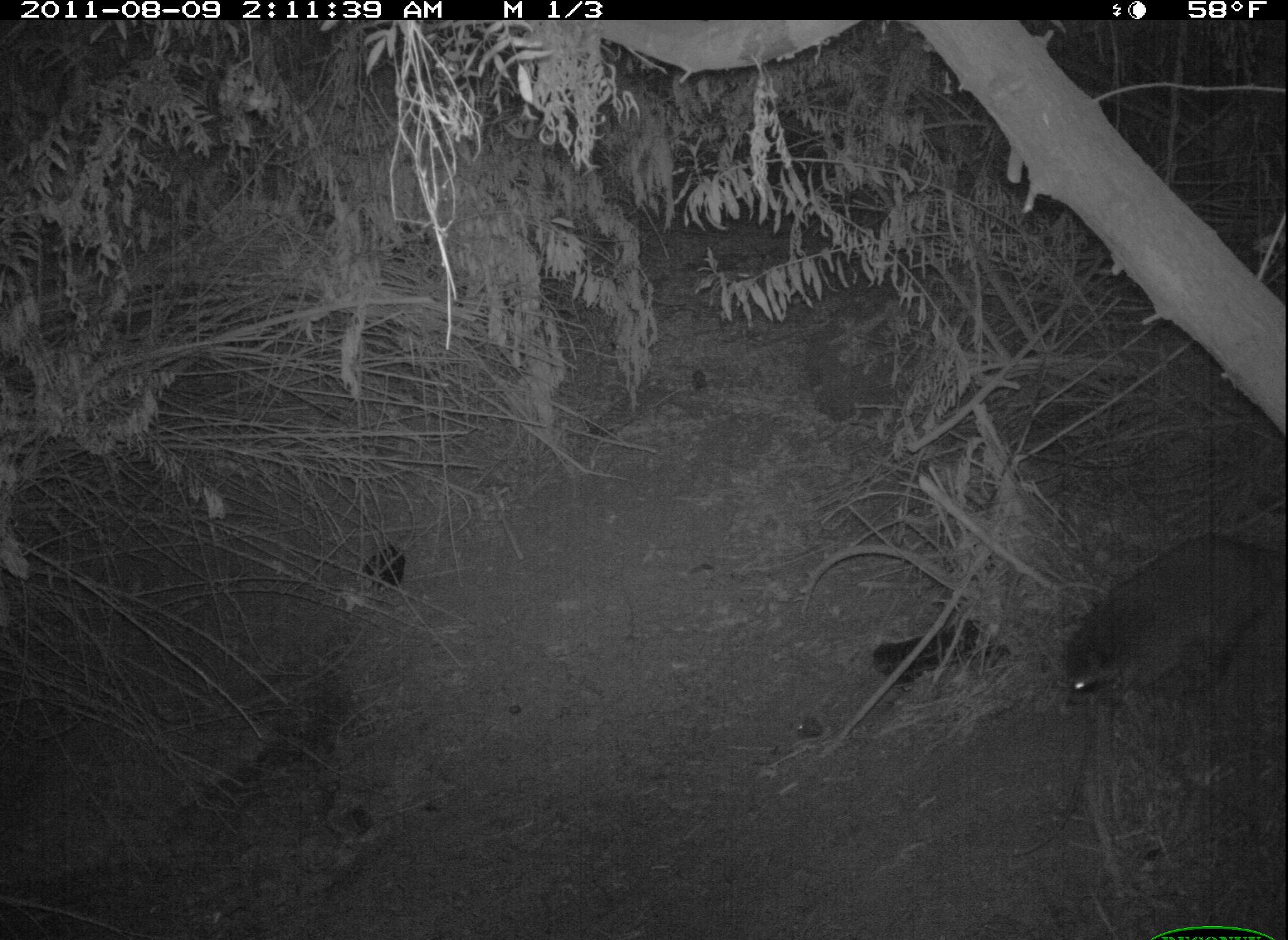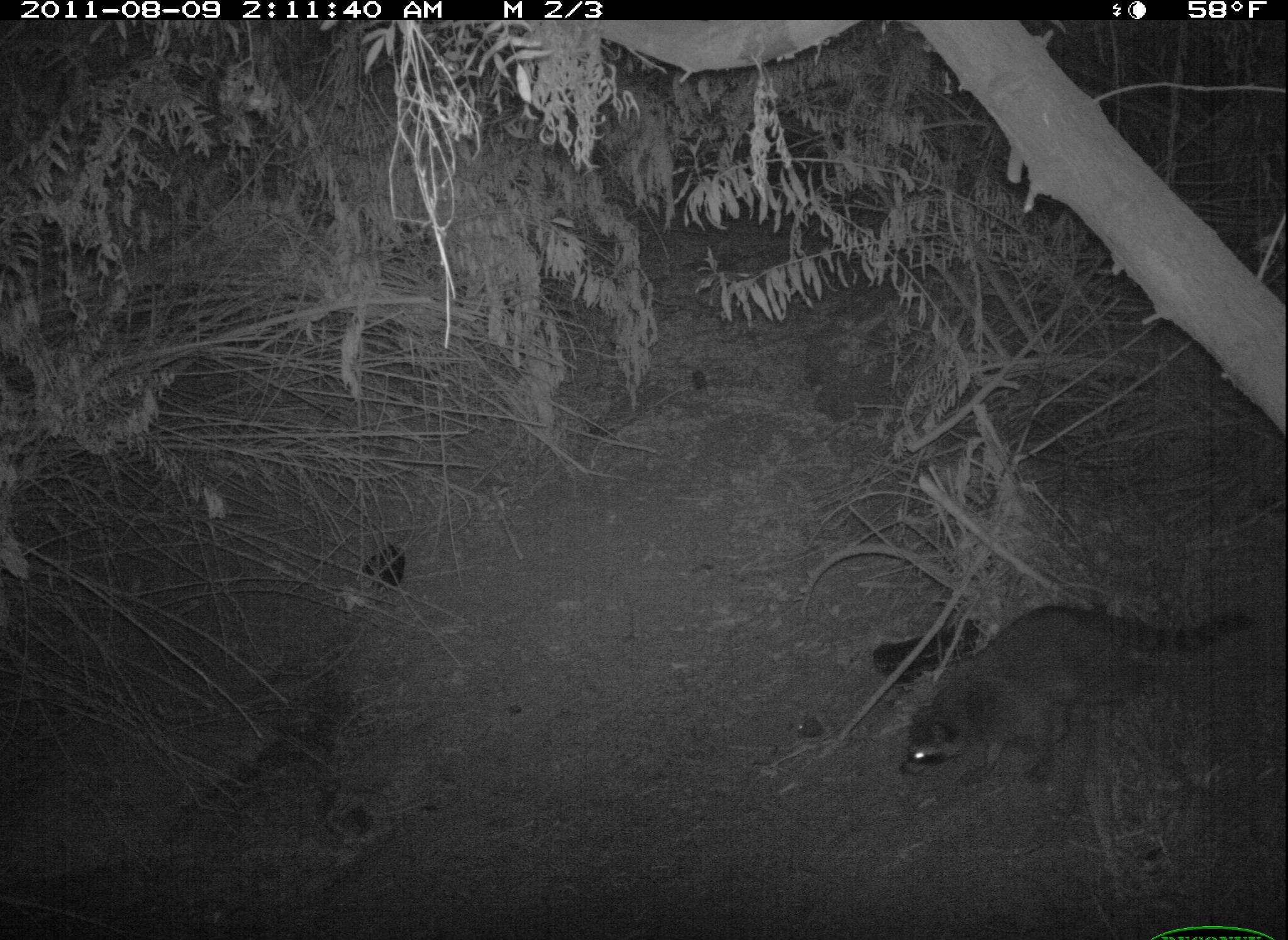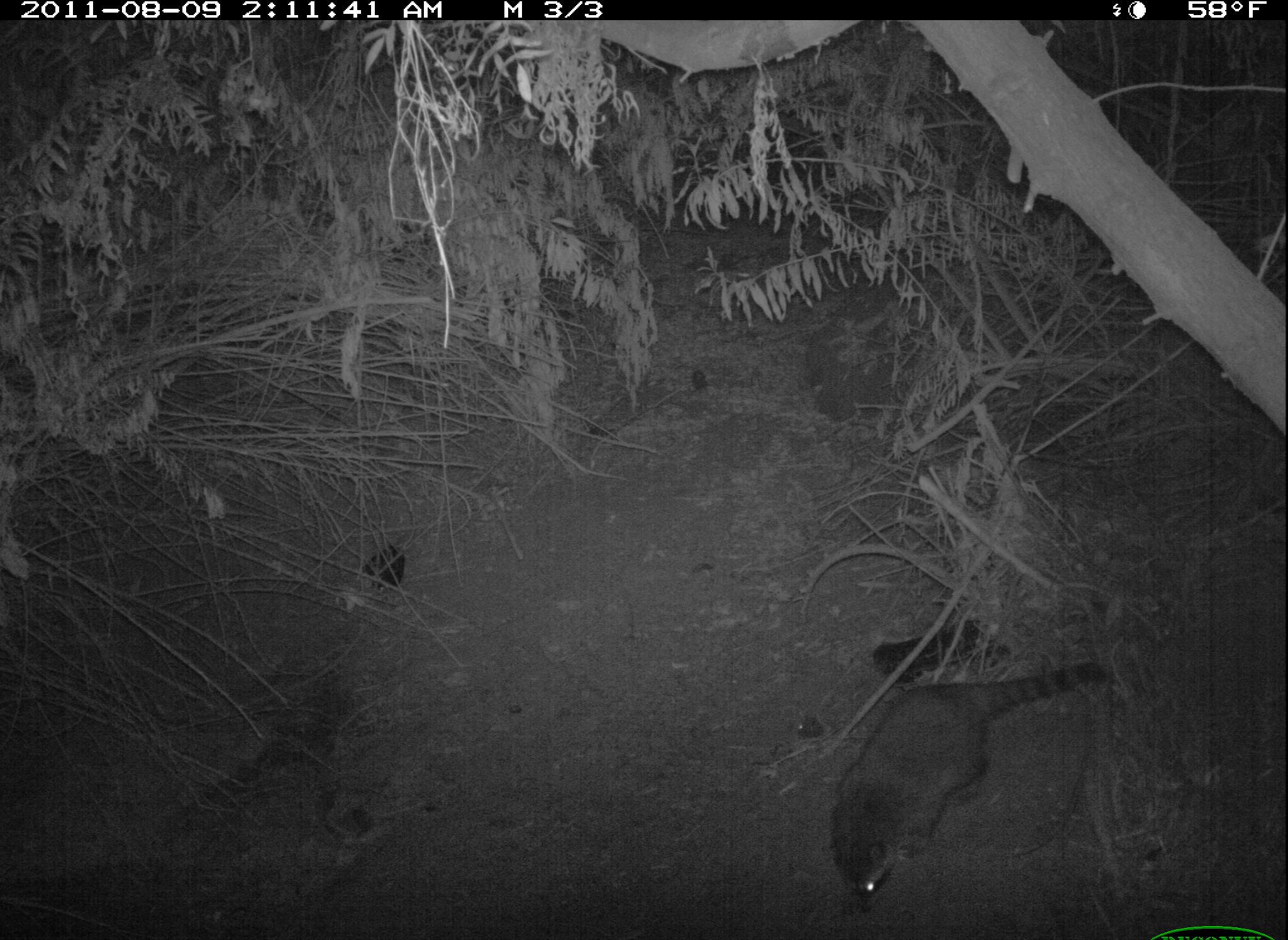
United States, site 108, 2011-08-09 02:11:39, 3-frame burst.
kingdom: Animalia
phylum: Chordata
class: Mammalia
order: Carnivora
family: Procyonidae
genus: Procyon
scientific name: Procyon lotor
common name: raccoon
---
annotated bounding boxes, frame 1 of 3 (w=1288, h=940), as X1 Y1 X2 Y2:
raccoon: 1048 525 1272 744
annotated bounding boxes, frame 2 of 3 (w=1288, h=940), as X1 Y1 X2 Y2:
raccoon: 889 586 1283 797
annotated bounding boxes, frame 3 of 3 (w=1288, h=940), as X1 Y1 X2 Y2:
raccoon: 826 646 1121 918